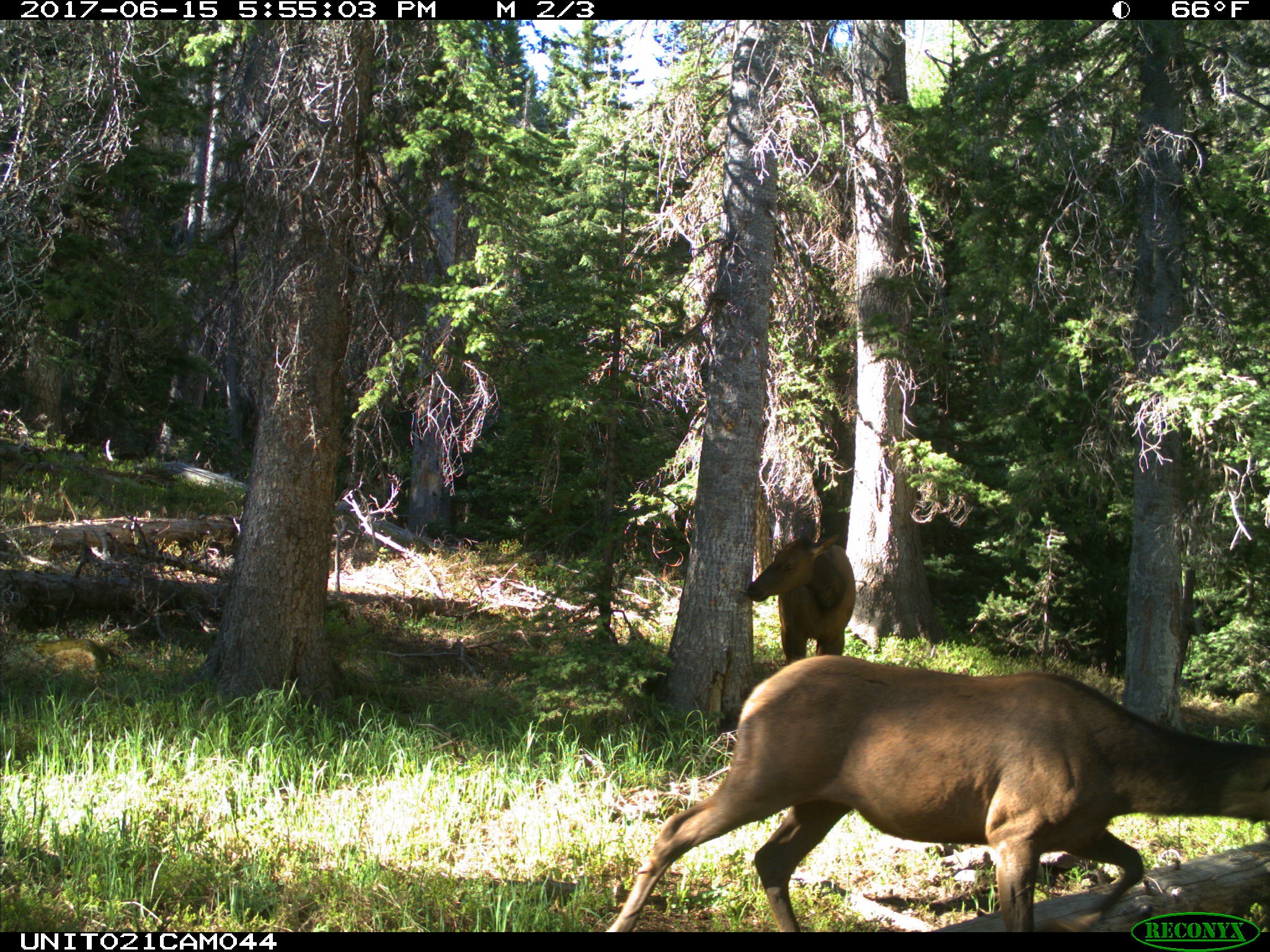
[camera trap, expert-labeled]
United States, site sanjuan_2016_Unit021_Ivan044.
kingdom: Animalia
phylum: Chordata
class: Mammalia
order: Artiodactyla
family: Cervidae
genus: Cervus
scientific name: Cervus elaphus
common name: red deer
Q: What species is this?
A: Cervus elaphus (red deer).